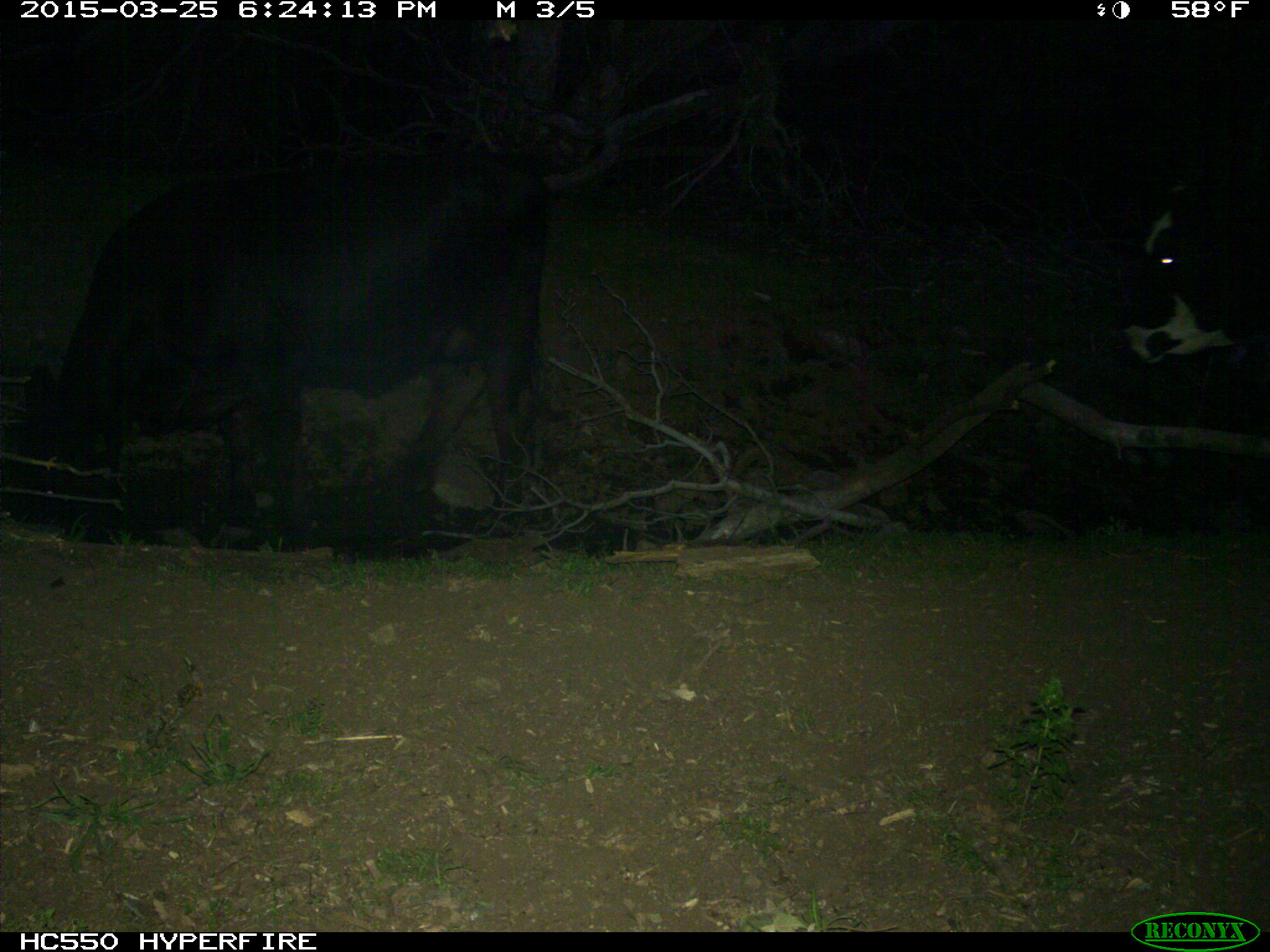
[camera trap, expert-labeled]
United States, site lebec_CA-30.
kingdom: Animalia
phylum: Chordata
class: Mammalia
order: Artiodactyla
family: Bovidae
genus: Bos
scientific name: Bos taurus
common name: domestic cow